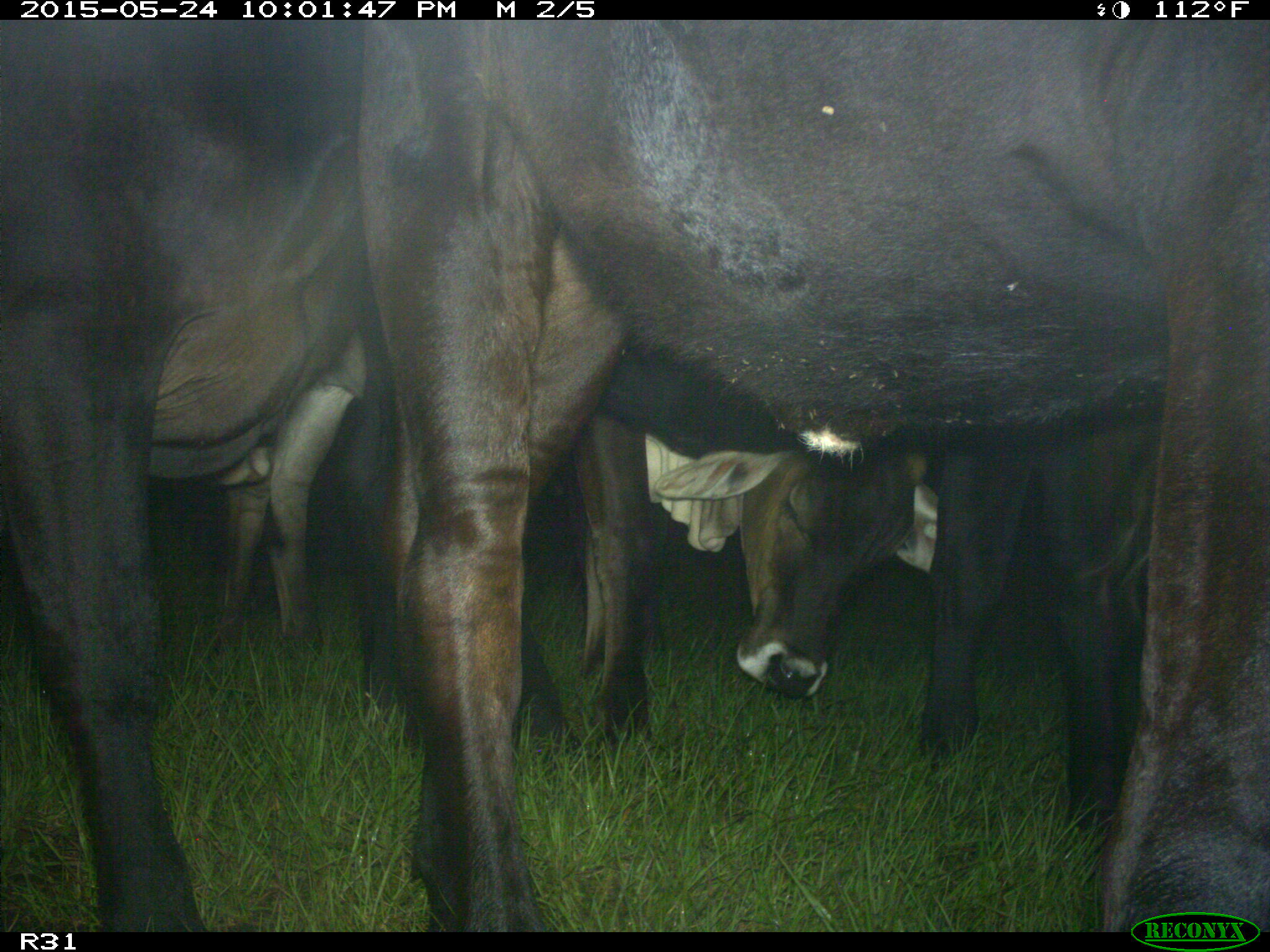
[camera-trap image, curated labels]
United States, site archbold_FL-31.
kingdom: Animalia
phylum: Chordata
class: Mammalia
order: Artiodactyla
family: Bovidae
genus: Bos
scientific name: Bos taurus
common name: domestic cow